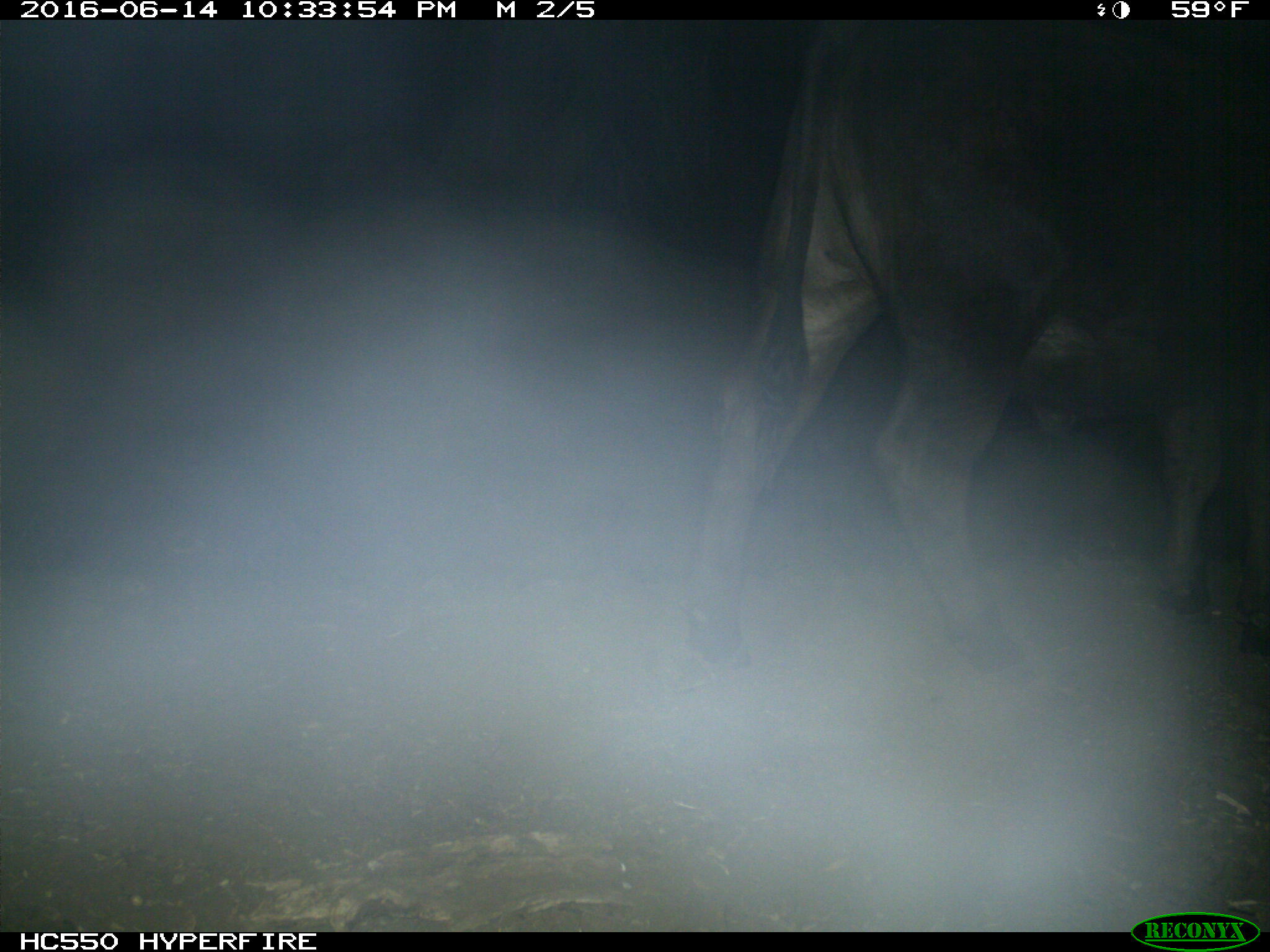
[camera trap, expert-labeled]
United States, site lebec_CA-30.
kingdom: Animalia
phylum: Chordata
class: Mammalia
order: Artiodactyla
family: Bovidae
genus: Bos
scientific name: Bos taurus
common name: domestic cow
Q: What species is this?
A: Bos taurus (domestic cow).